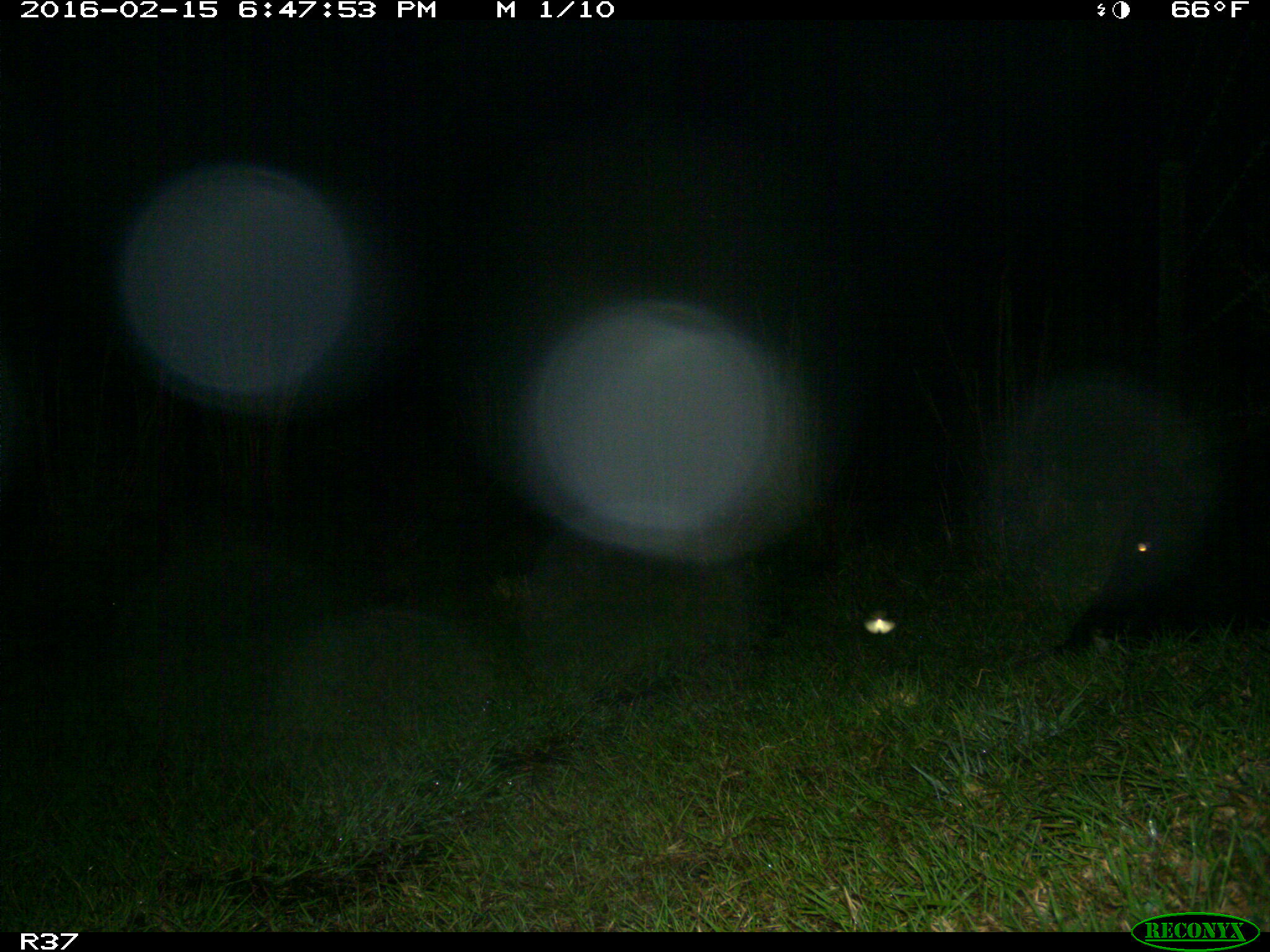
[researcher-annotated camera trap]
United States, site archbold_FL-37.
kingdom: Animalia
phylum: Chordata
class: Mammalia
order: Artiodactyla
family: Suidae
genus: Sus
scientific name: Sus scrofa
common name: wild boar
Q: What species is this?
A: Sus scrofa (wild boar).